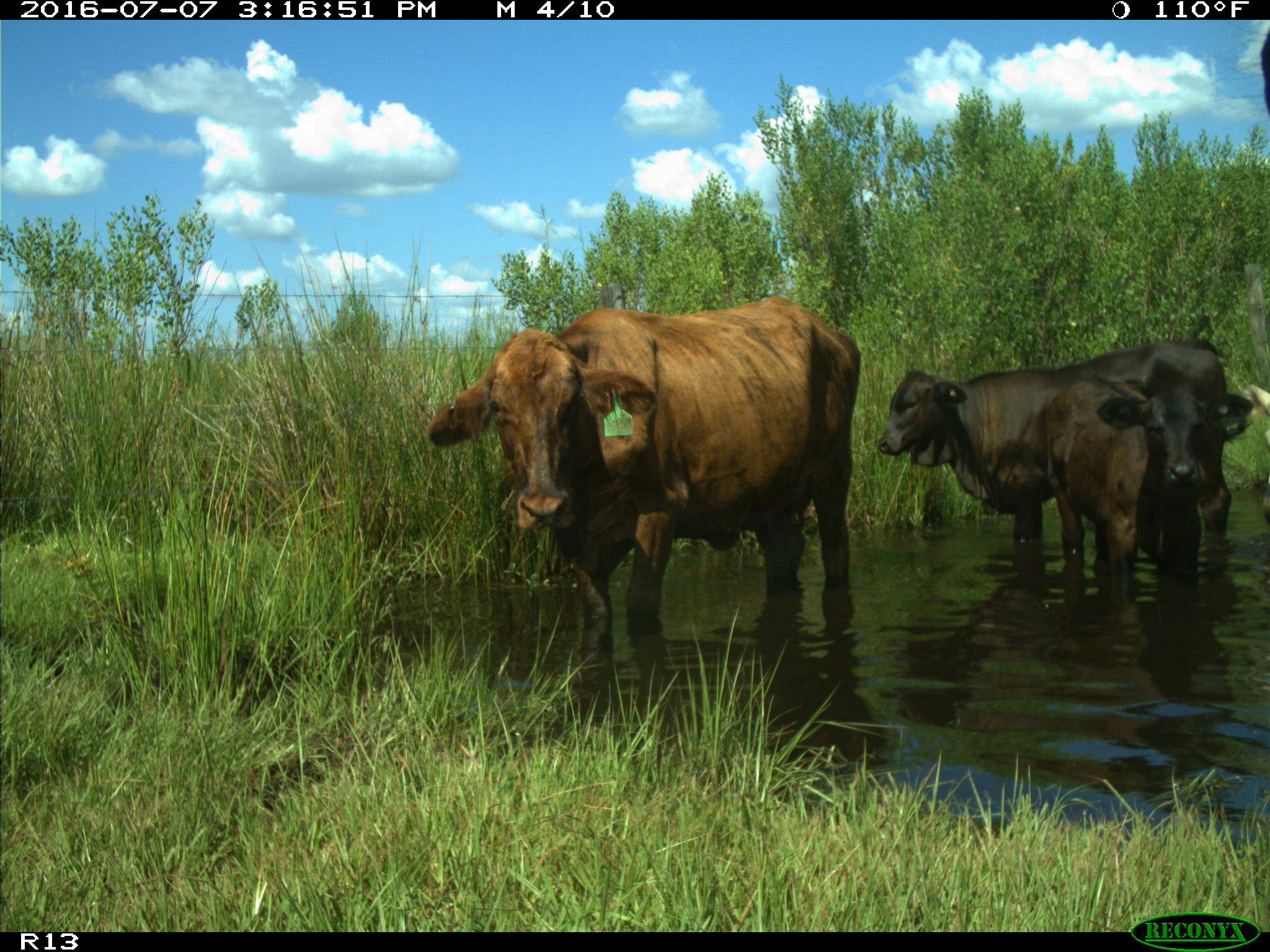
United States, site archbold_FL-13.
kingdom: Animalia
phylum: Chordata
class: Mammalia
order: Artiodactyla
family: Bovidae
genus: Bos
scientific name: Bos taurus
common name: domestic cow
Bos taurus (domestic cow).